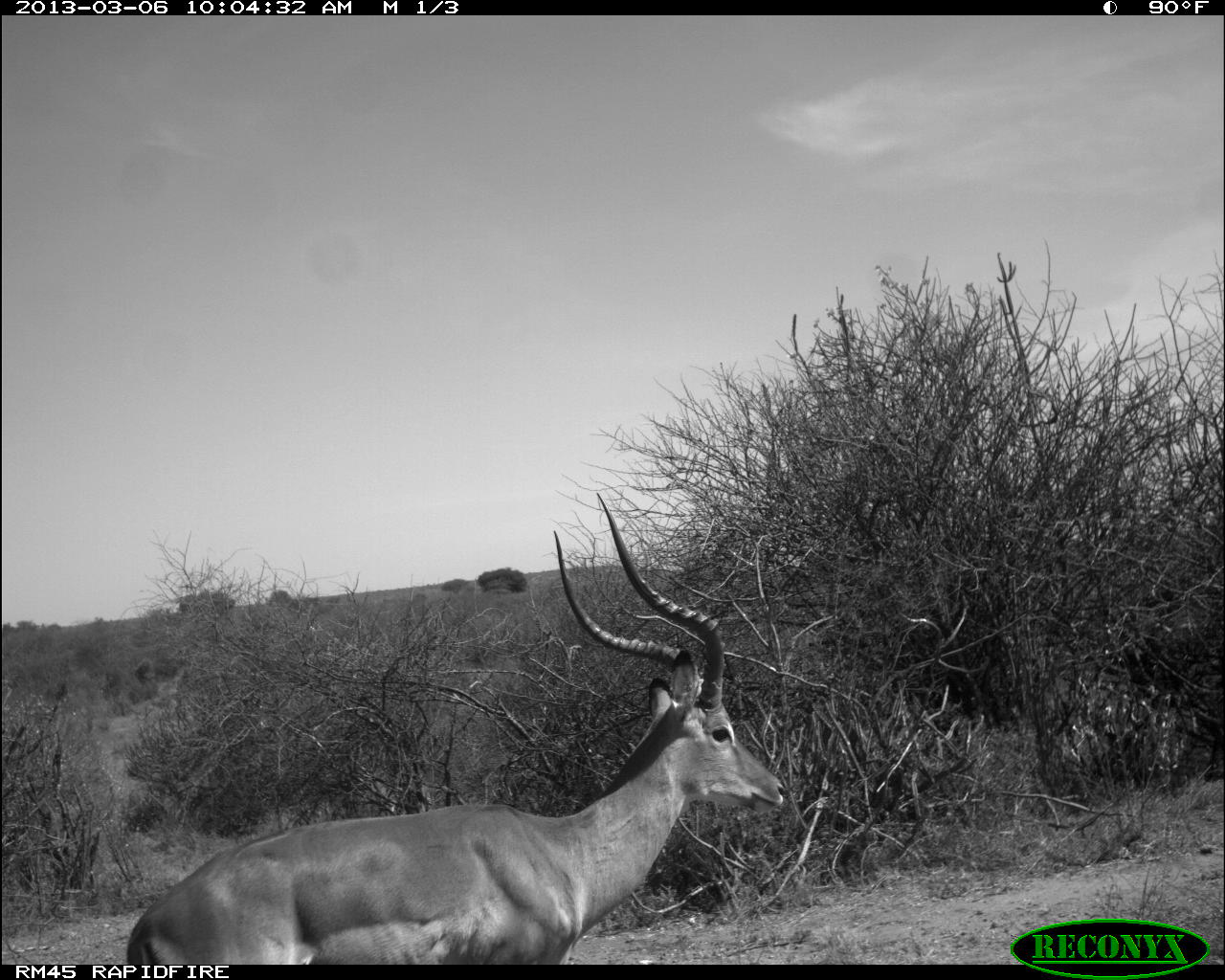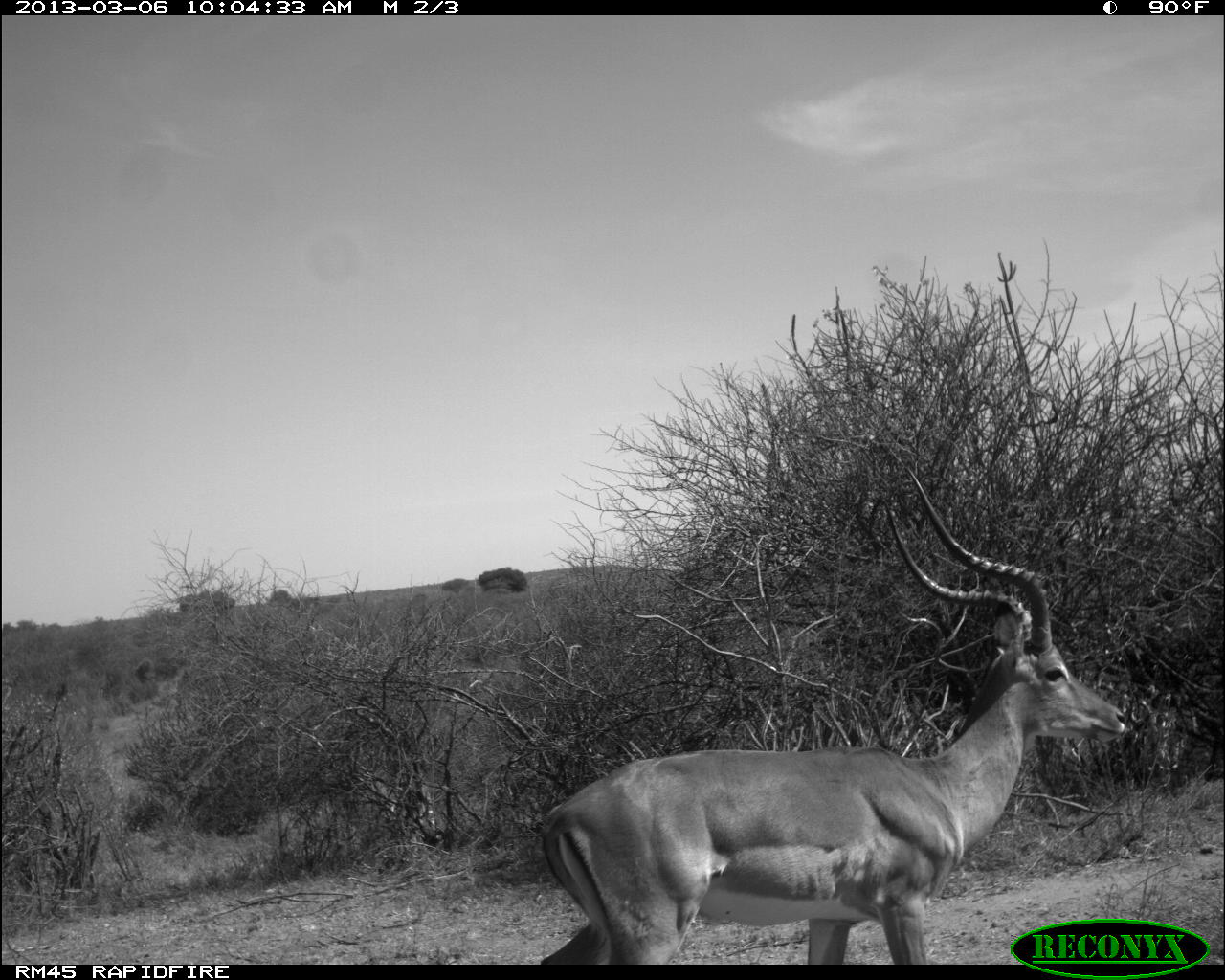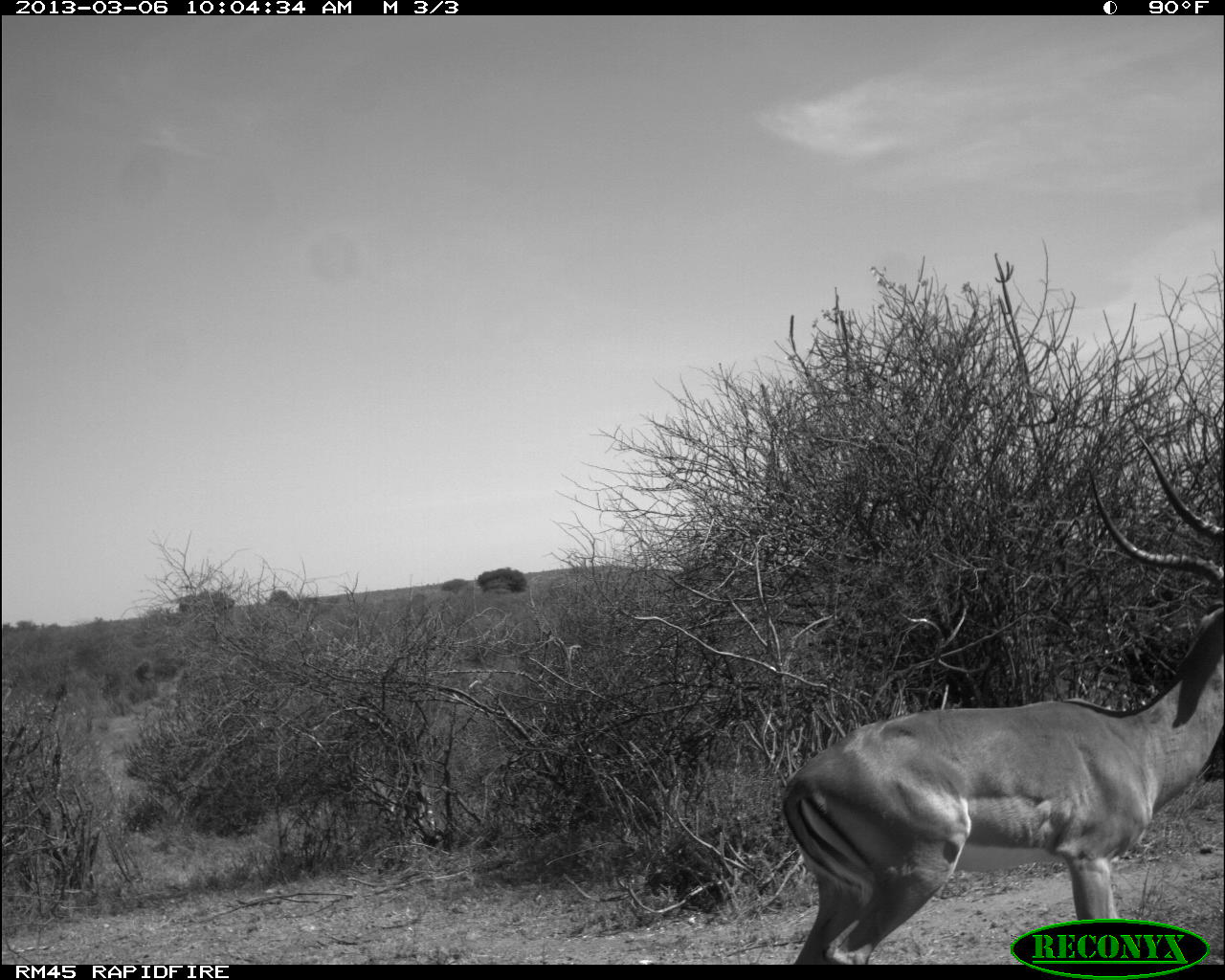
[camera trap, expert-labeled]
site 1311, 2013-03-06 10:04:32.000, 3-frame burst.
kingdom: Animalia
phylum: Chordata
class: Mammalia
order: Artiodactyla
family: Bovidae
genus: Aepyceros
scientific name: Aepyceros melampus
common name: impala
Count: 1.